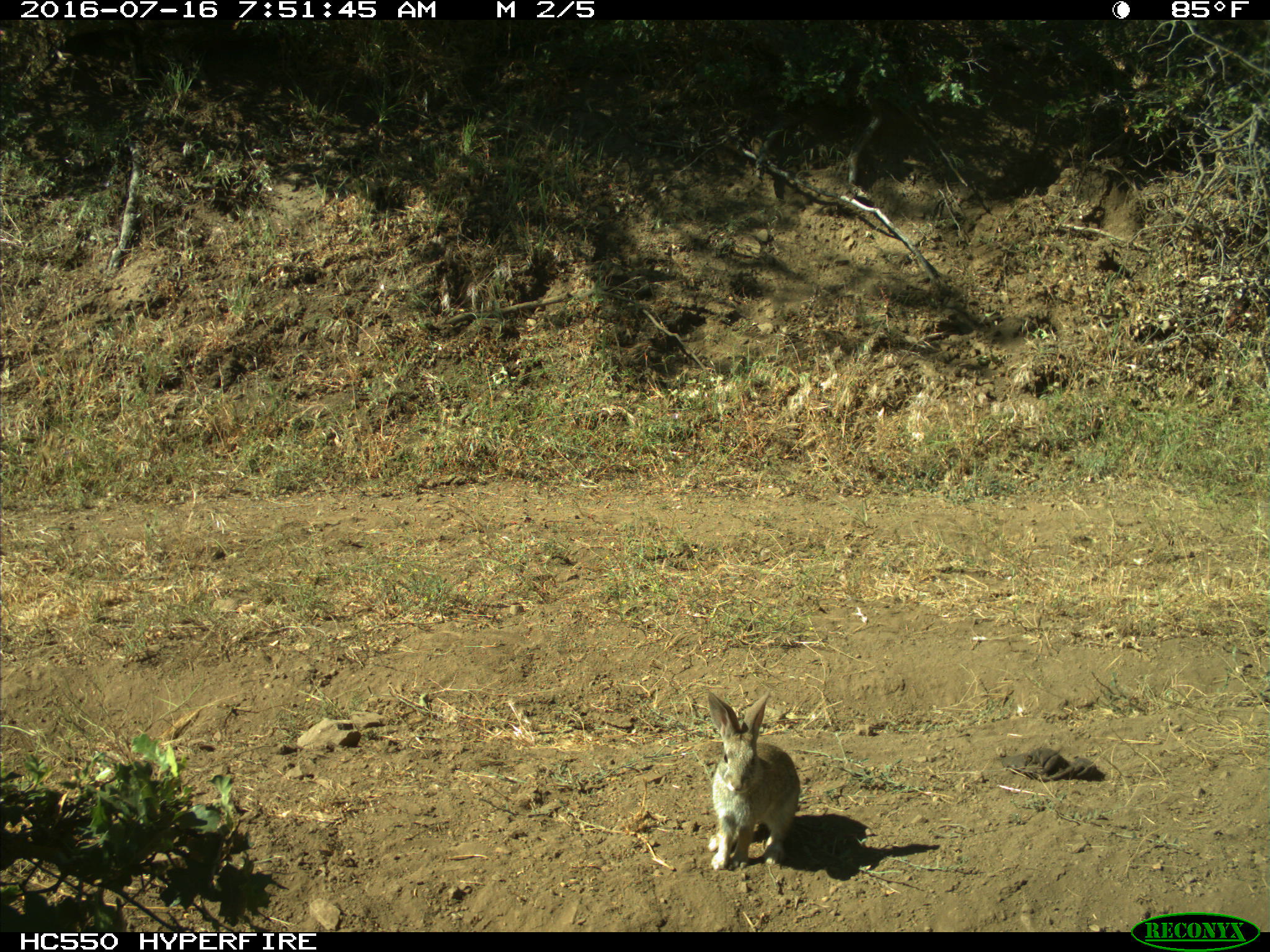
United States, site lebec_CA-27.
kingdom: Animalia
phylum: Chordata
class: Mammalia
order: Lagomorpha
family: Leporidae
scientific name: Leporidae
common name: rabbits and hares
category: unidentified rabbit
Unidentified rabbit (rabbits and hares) (Leporidae).